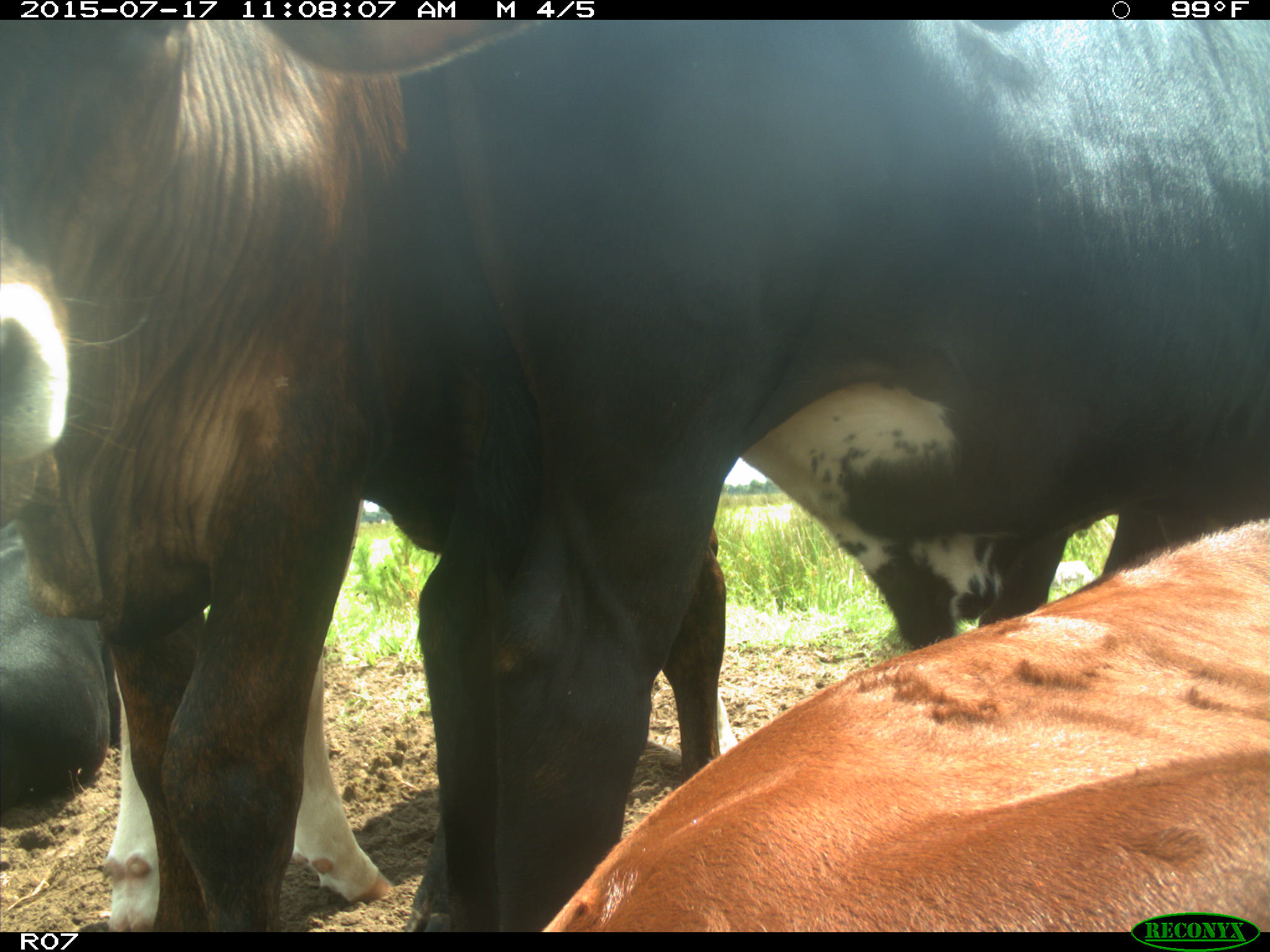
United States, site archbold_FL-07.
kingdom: Animalia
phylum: Chordata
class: Mammalia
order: Artiodactyla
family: Bovidae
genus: Bos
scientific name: Bos taurus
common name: domestic cow